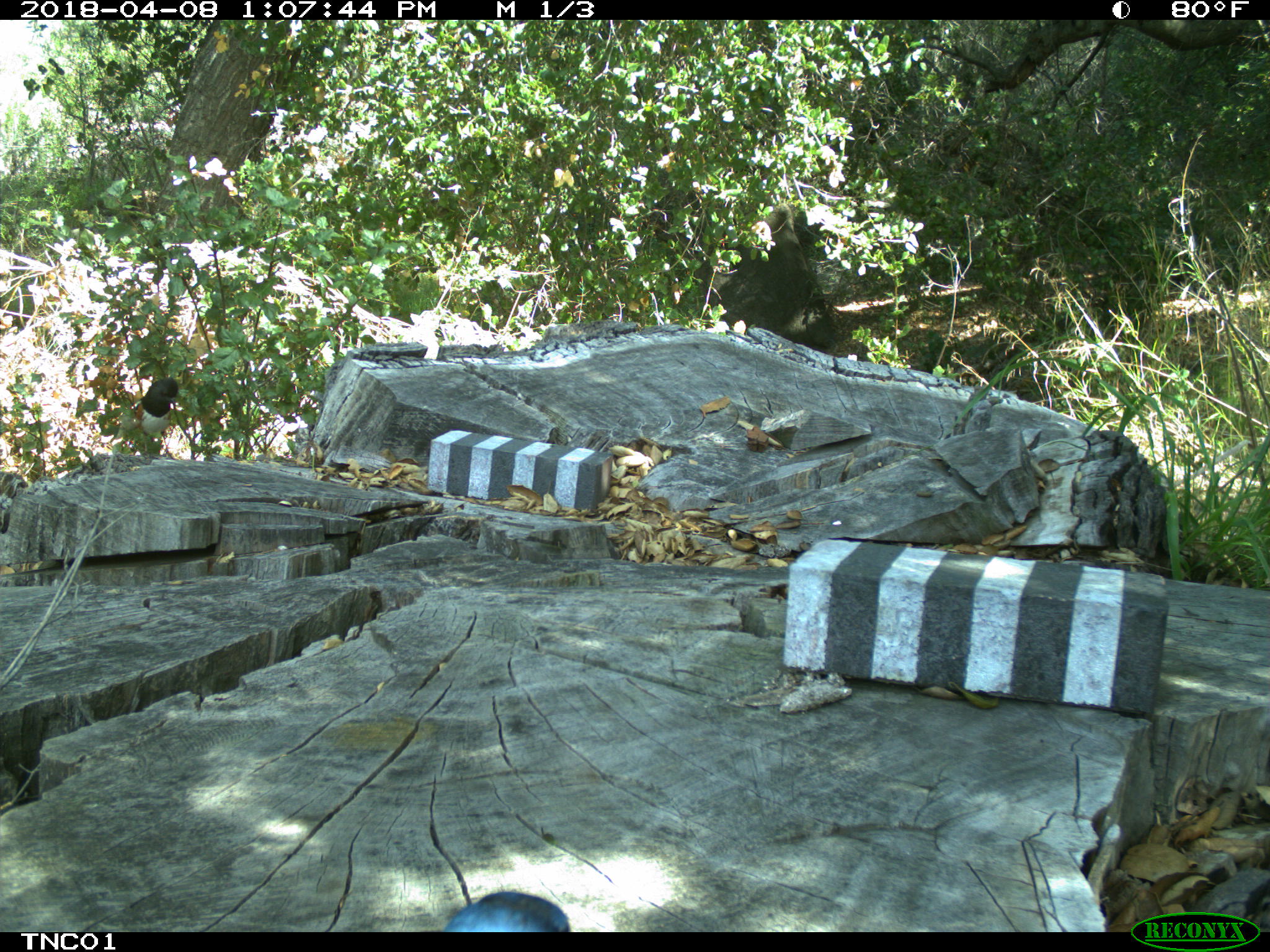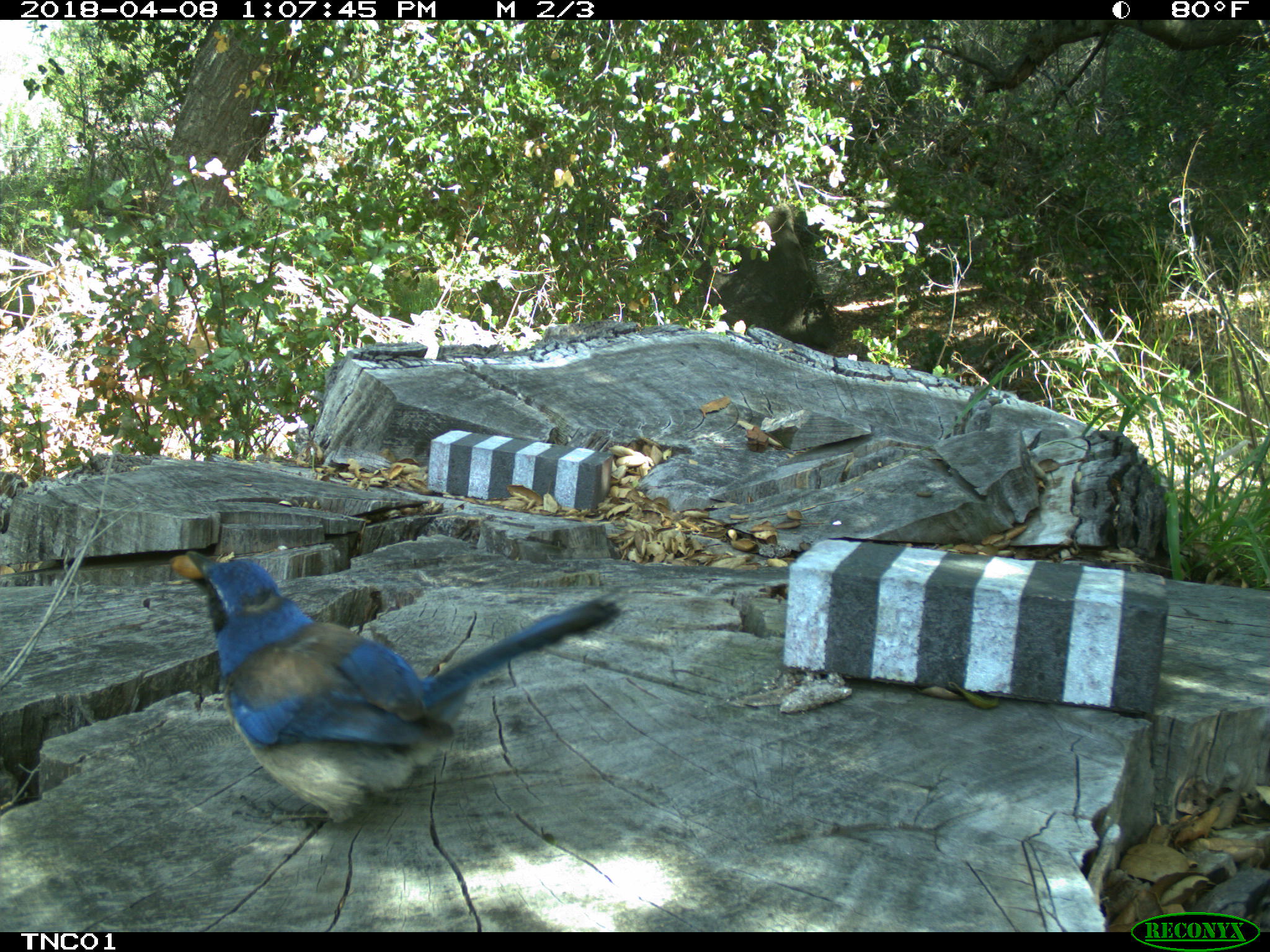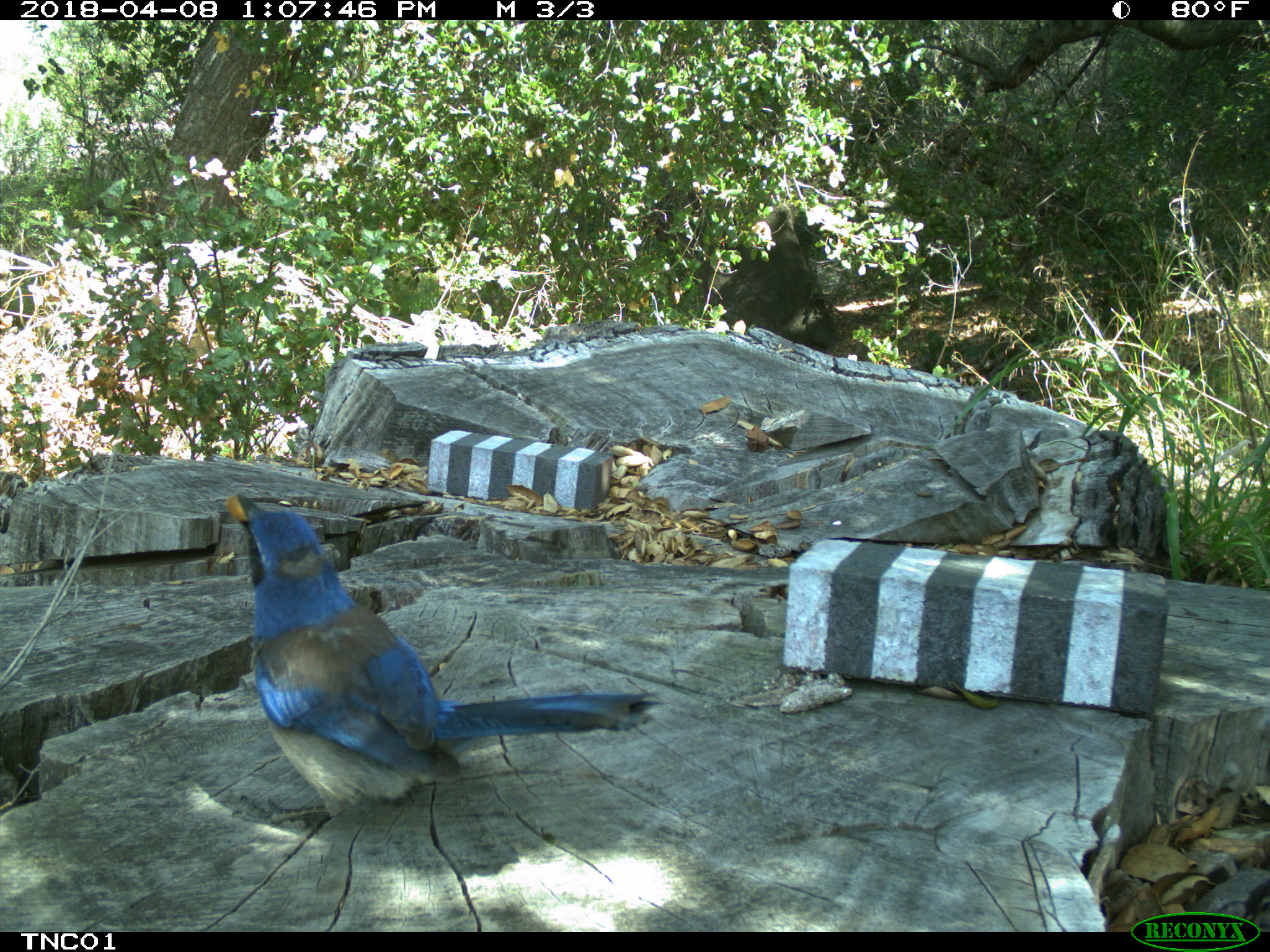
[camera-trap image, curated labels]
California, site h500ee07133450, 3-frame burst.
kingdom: Animalia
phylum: Chordata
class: Aves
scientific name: Aves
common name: bird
Bird (Aves).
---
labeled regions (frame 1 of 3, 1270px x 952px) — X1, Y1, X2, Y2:
bird: 442, 891, 570, 932; 125, 376, 178, 460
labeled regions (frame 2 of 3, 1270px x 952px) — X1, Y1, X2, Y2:
bird: 170, 550, 628, 824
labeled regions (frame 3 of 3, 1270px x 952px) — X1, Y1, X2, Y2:
bird: 220, 492, 666, 826